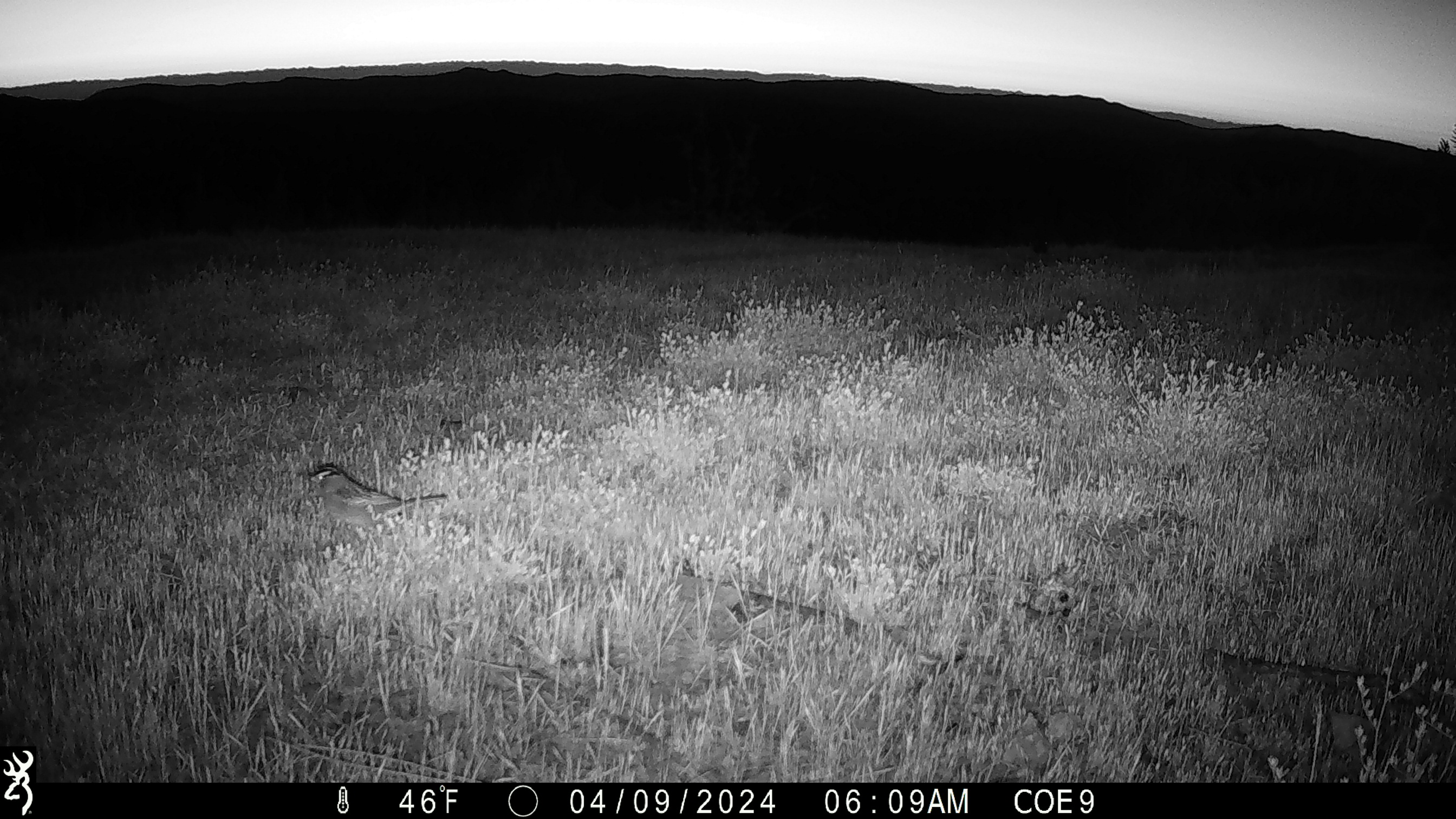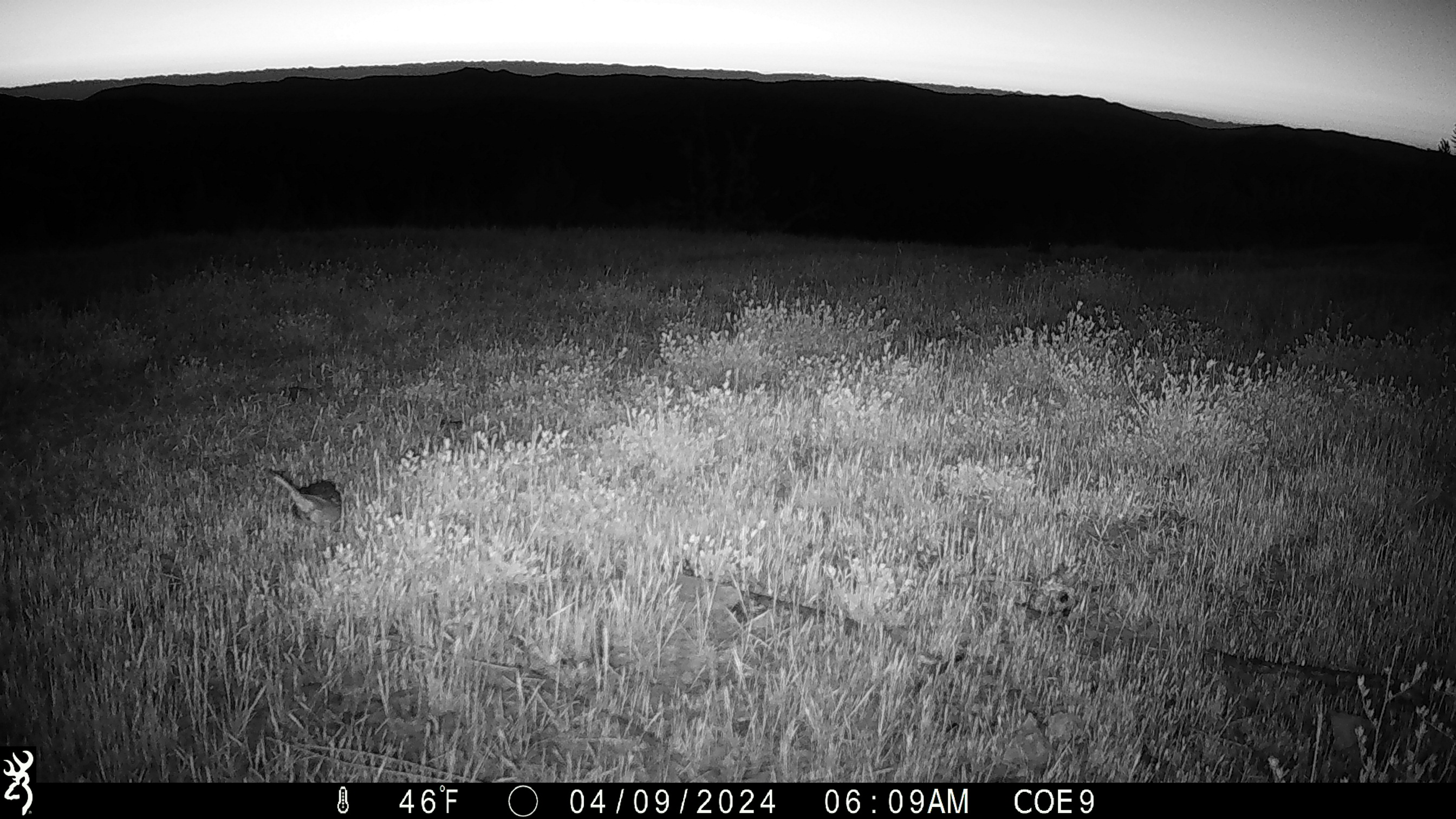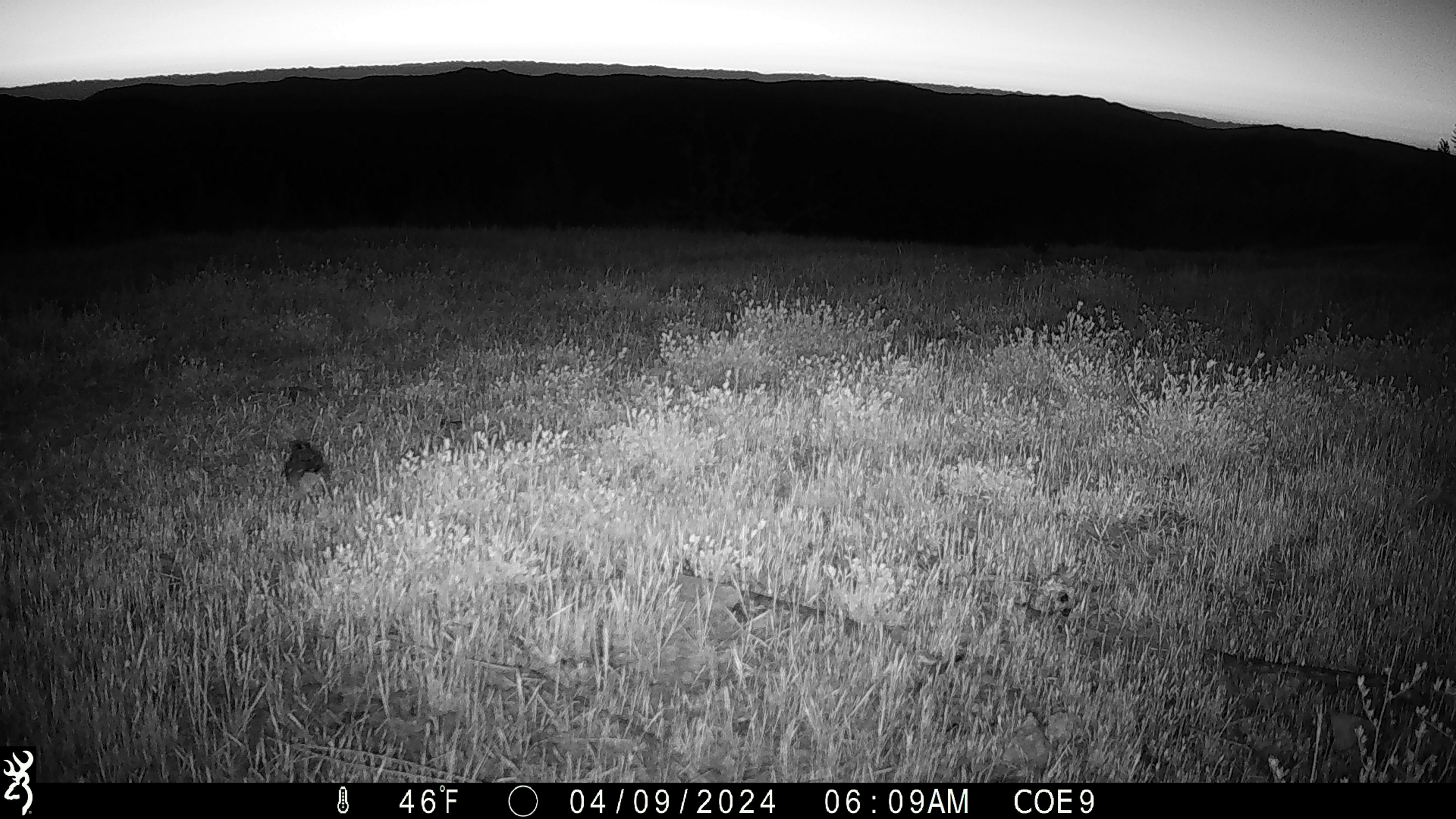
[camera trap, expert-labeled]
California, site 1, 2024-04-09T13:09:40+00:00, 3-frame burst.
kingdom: Animalia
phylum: Chordata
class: Aves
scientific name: Aves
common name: bird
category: unknown bird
Unknown bird (bird) (Aves).